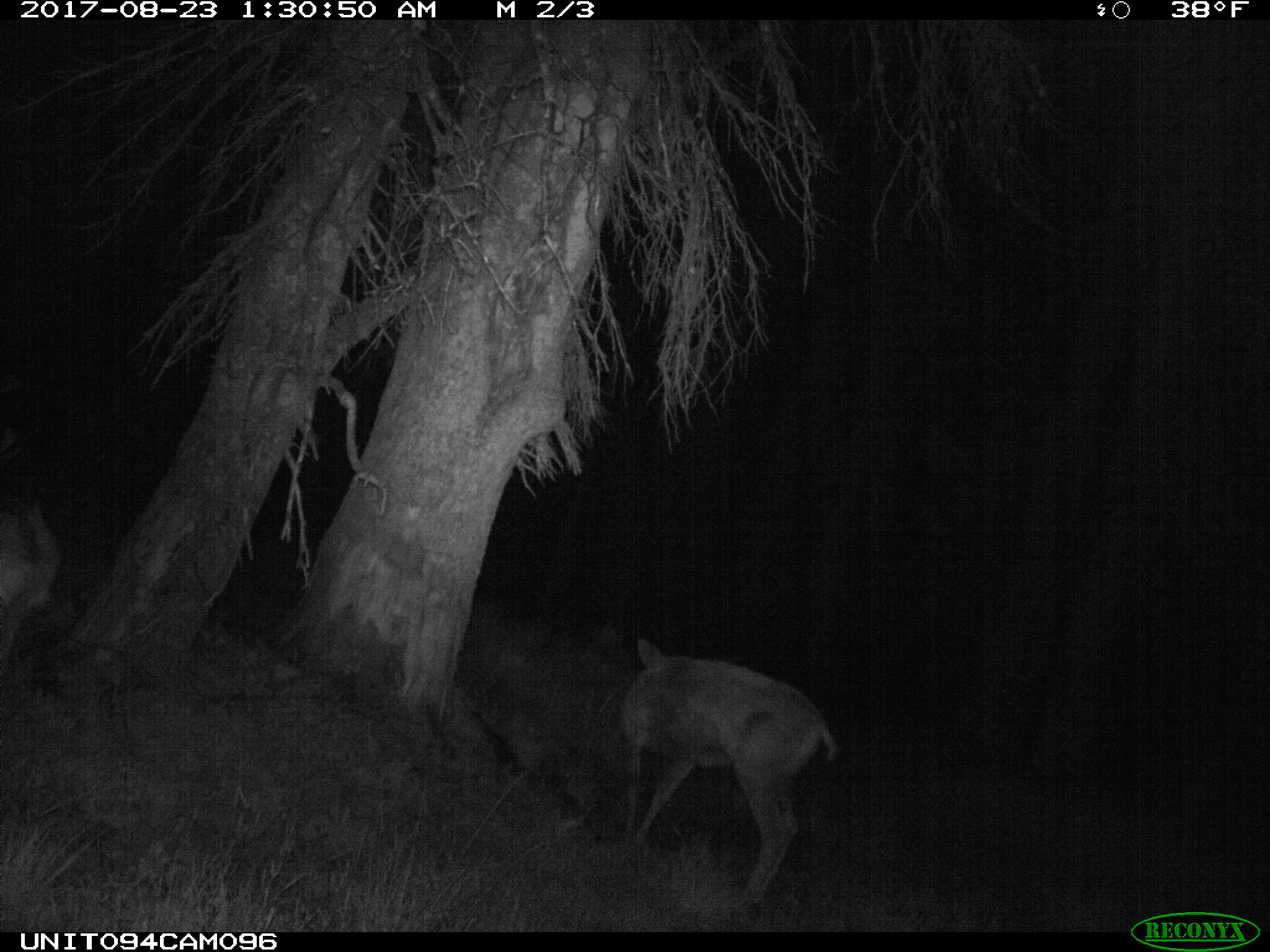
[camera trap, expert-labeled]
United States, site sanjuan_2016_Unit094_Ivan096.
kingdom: Animalia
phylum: Chordata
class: Mammalia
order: Artiodactyla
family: Cervidae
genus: Odocoileus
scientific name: Odocoileus hemionus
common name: mule deer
Odocoileus hemionus (mule deer).